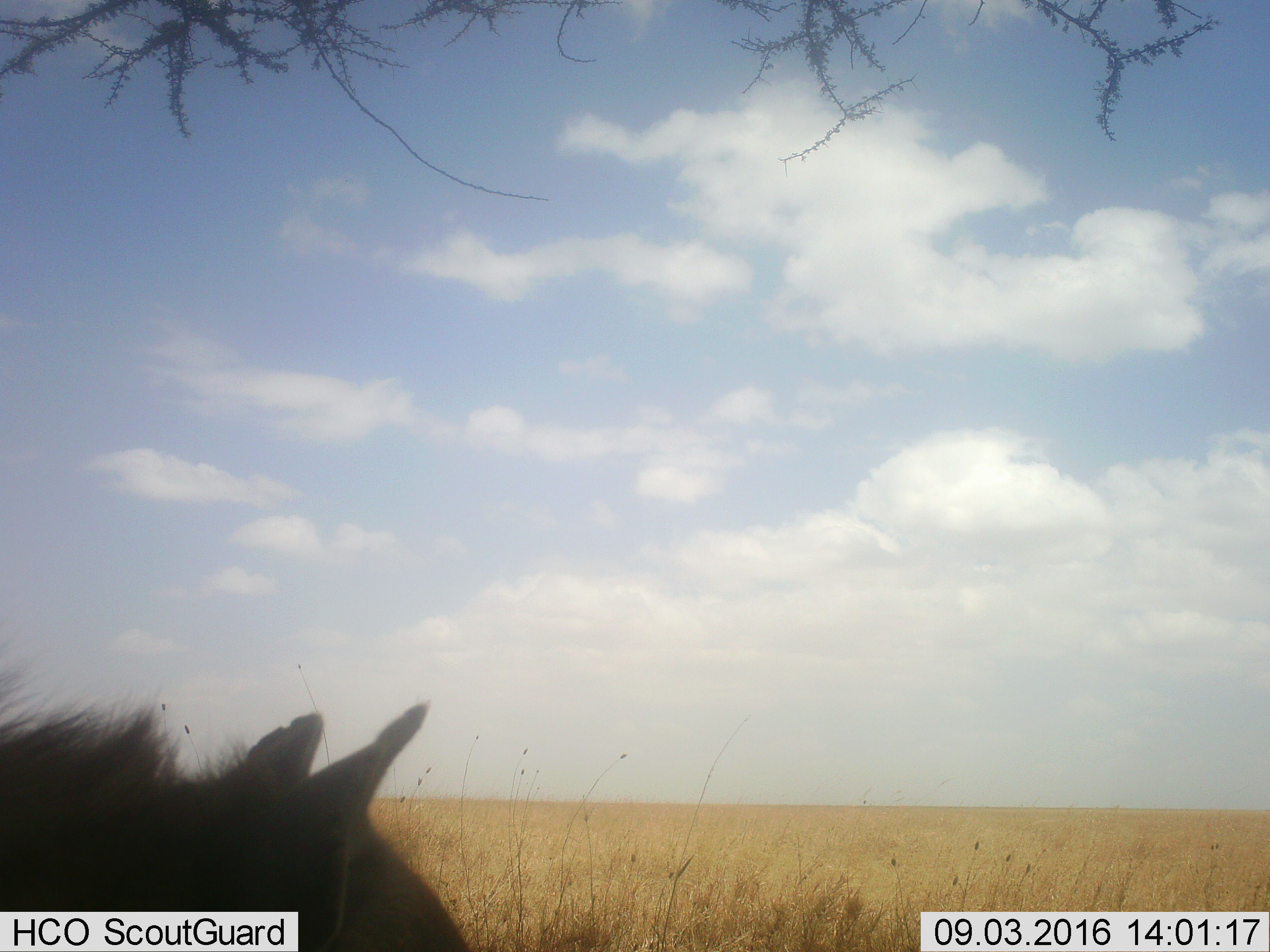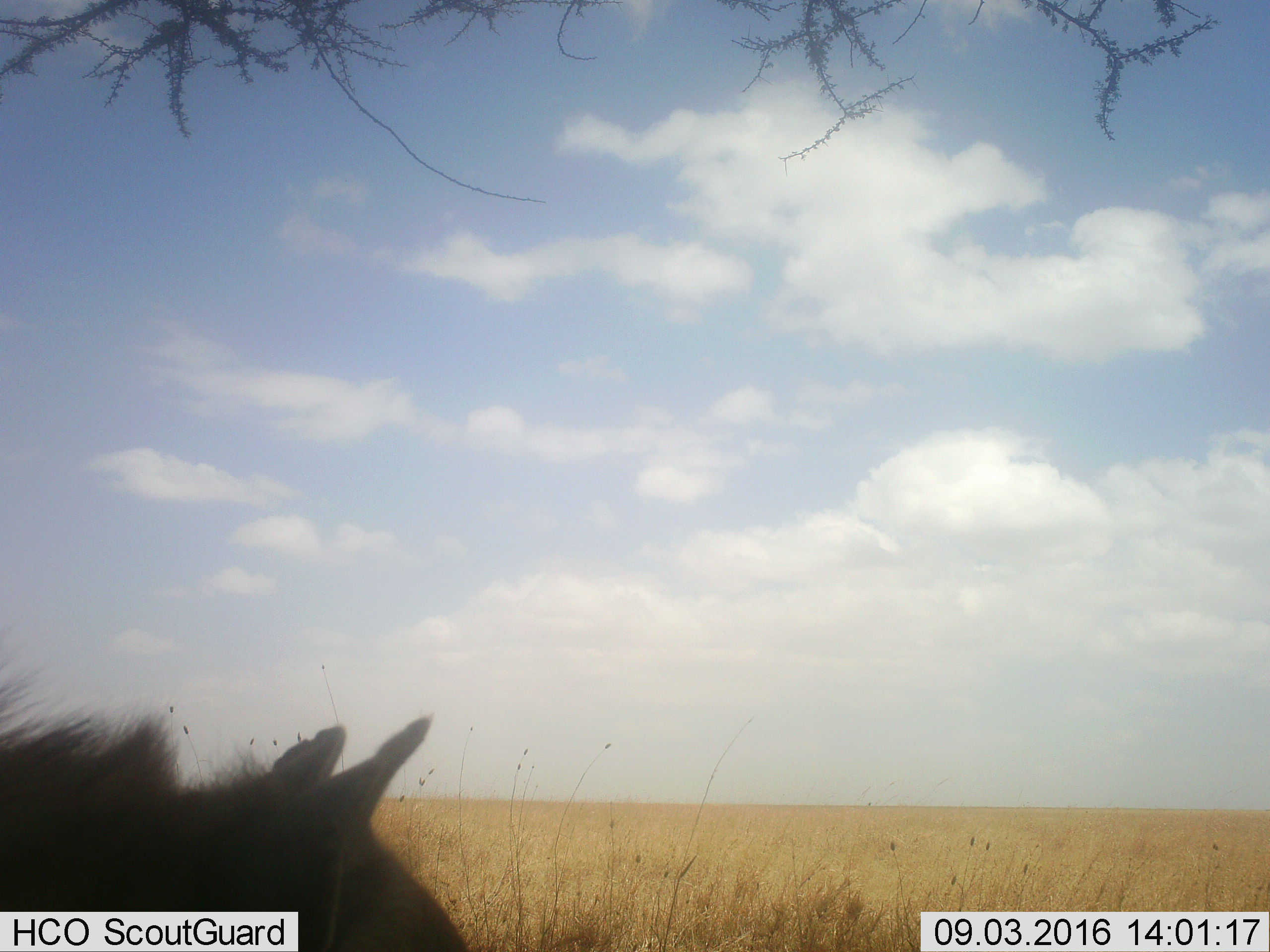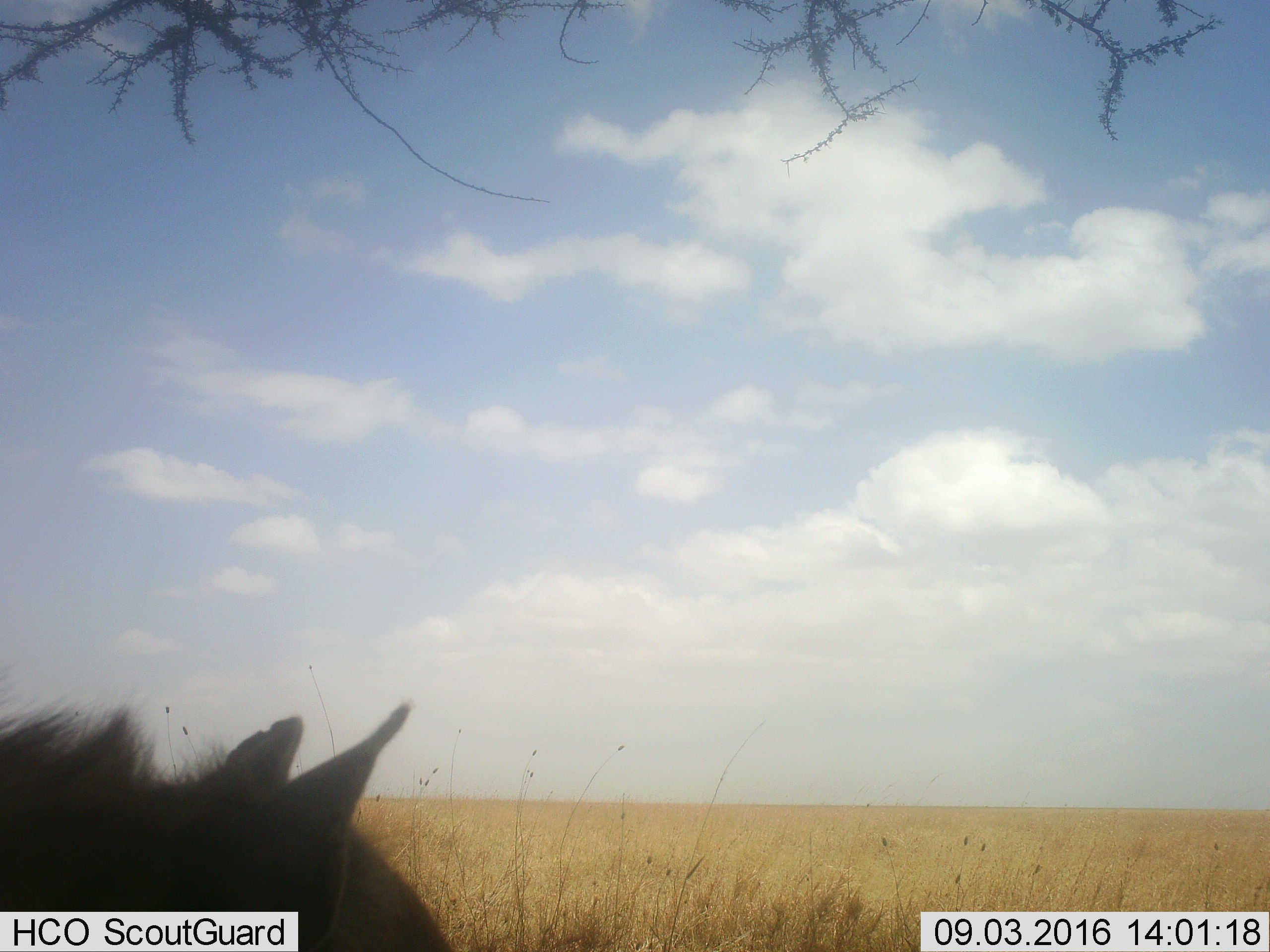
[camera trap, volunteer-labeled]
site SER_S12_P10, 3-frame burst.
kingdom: Animalia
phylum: Chordata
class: Mammalia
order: Carnivora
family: Hyaenidae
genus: Crocuta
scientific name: Crocuta crocuta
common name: spotted hyena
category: hyenaspotted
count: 1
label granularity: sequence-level